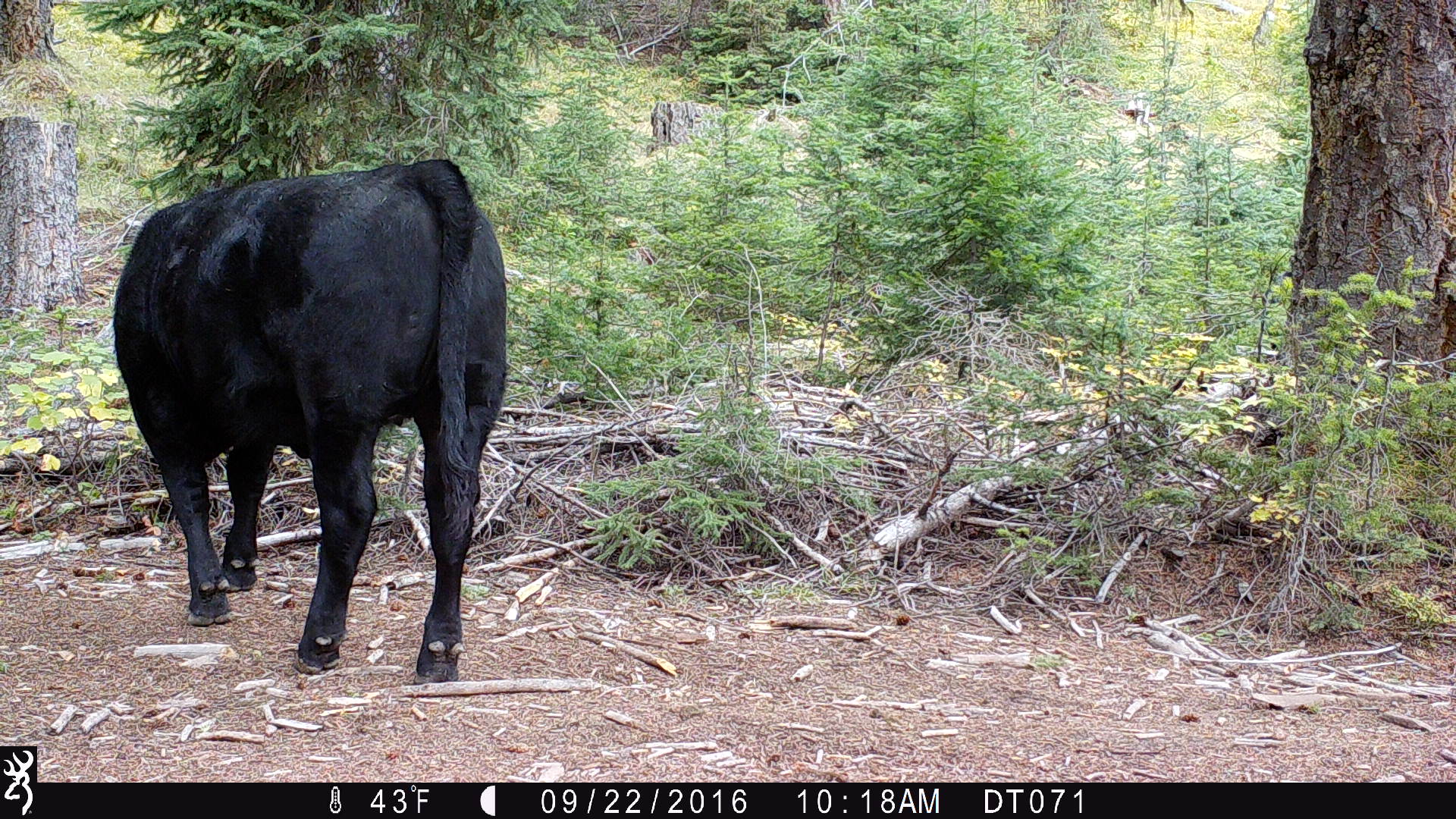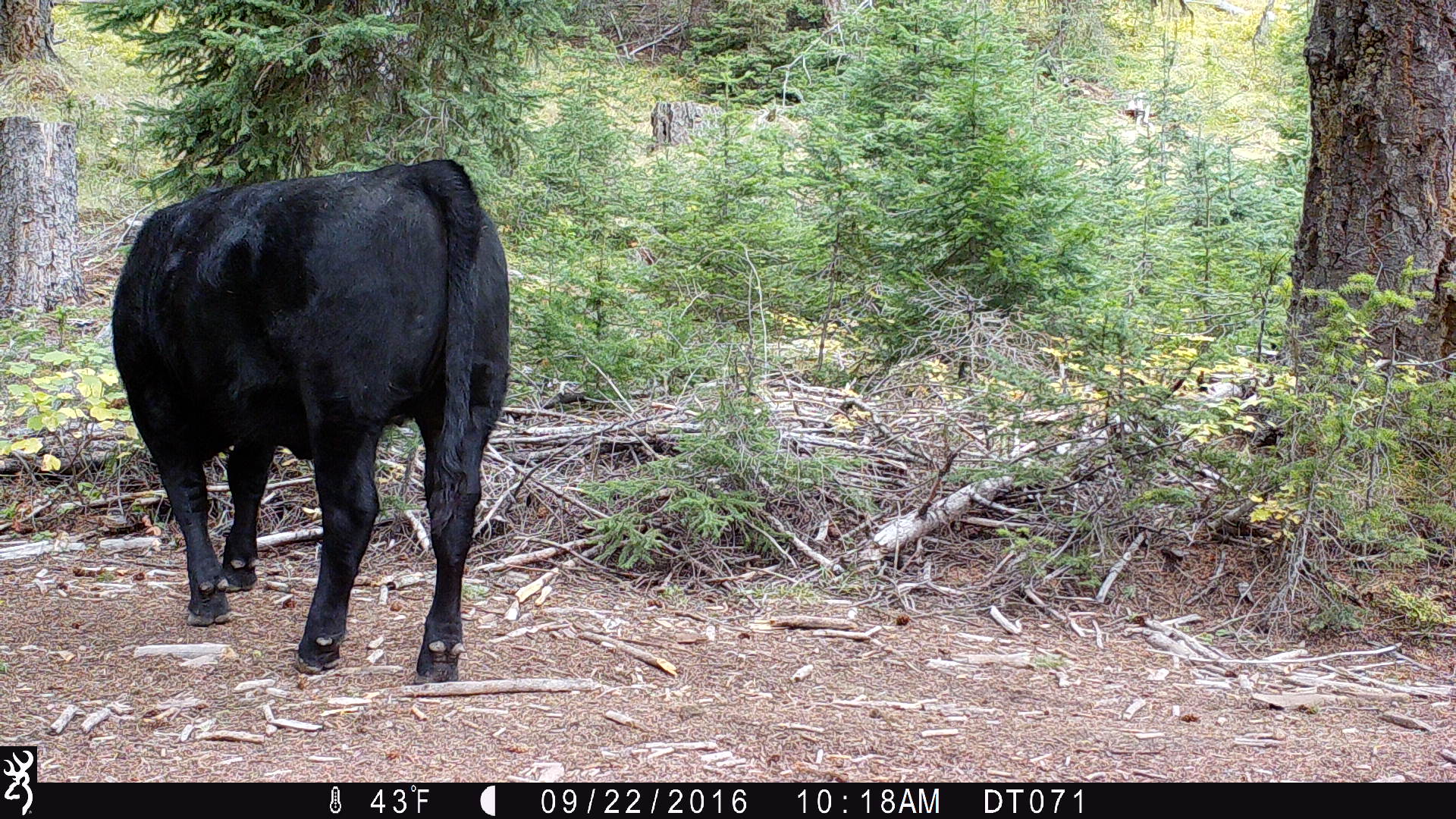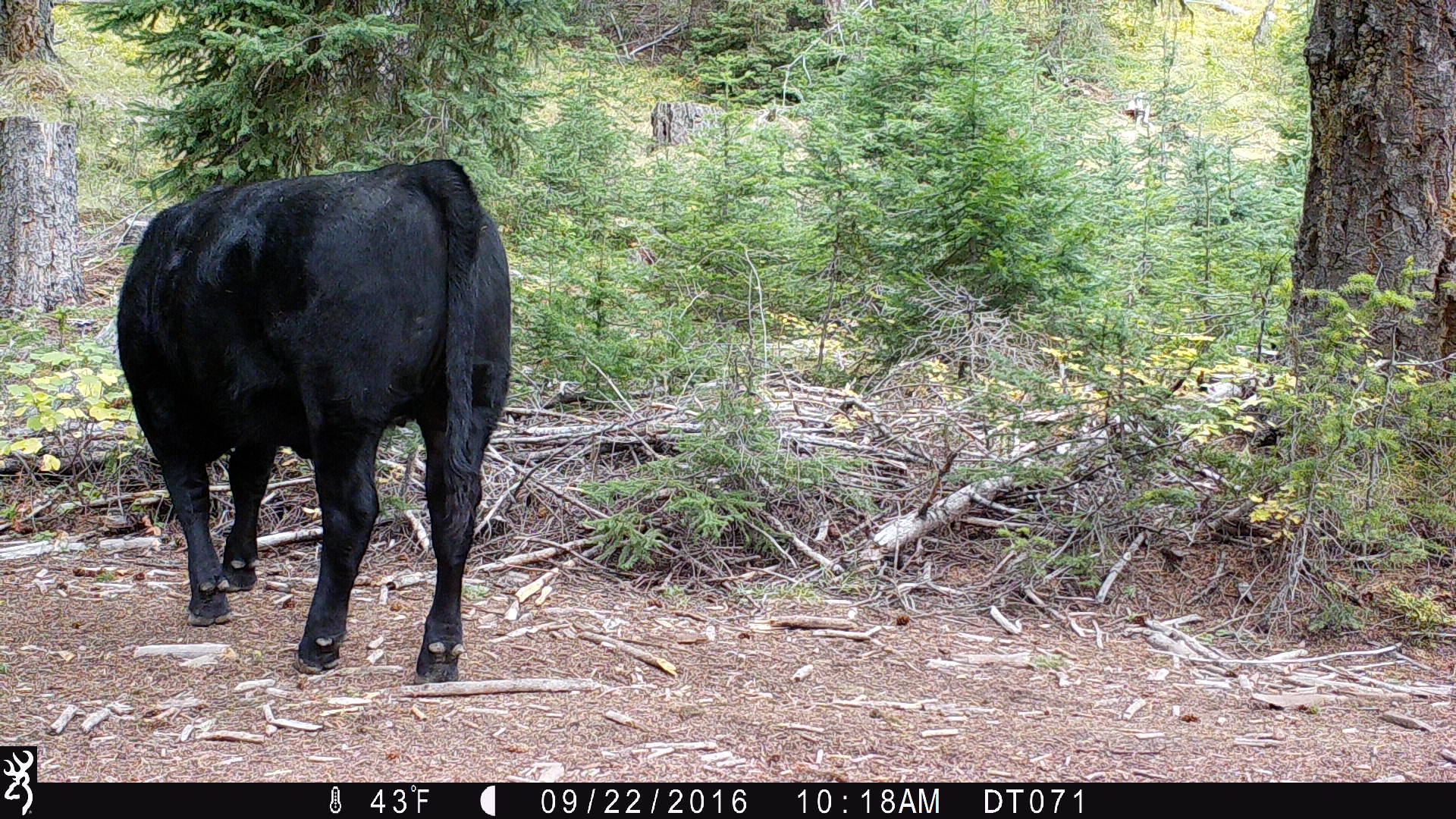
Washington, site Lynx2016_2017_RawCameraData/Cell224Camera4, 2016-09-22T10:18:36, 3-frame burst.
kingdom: Animalia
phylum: Chordata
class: Mammalia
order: Artiodactyla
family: Bovidae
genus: Bos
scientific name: Bos taurus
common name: domestic cattle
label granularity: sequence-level